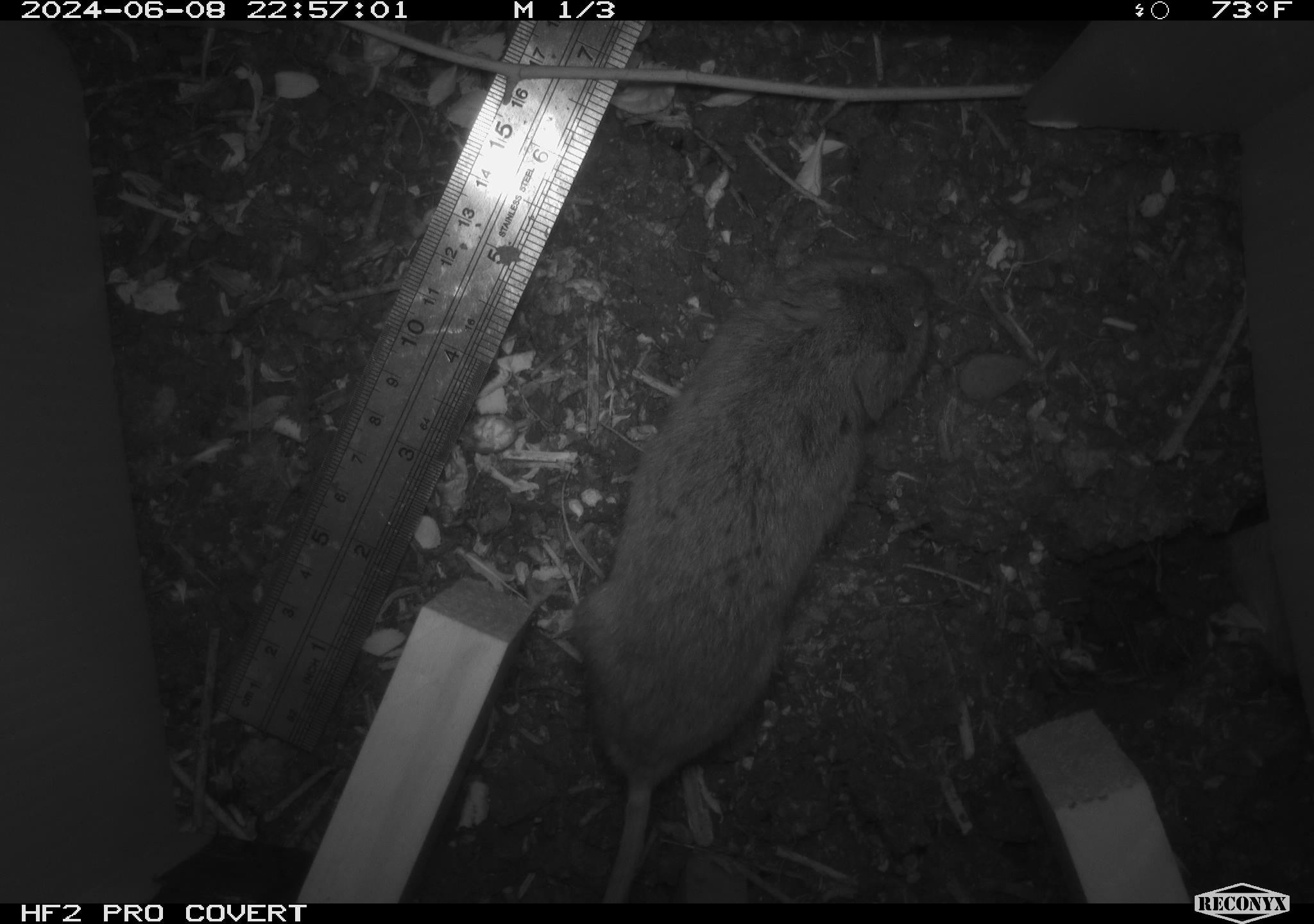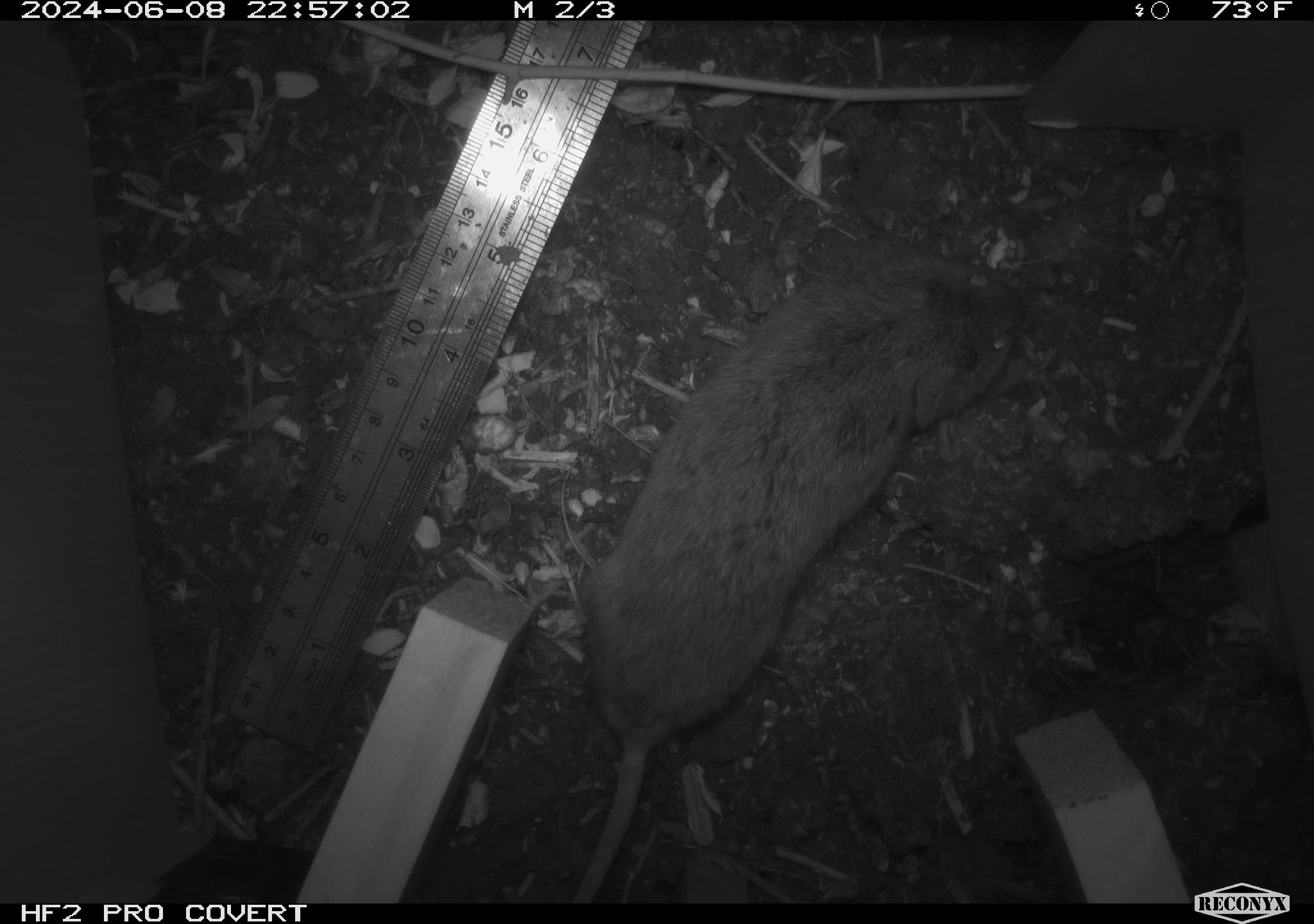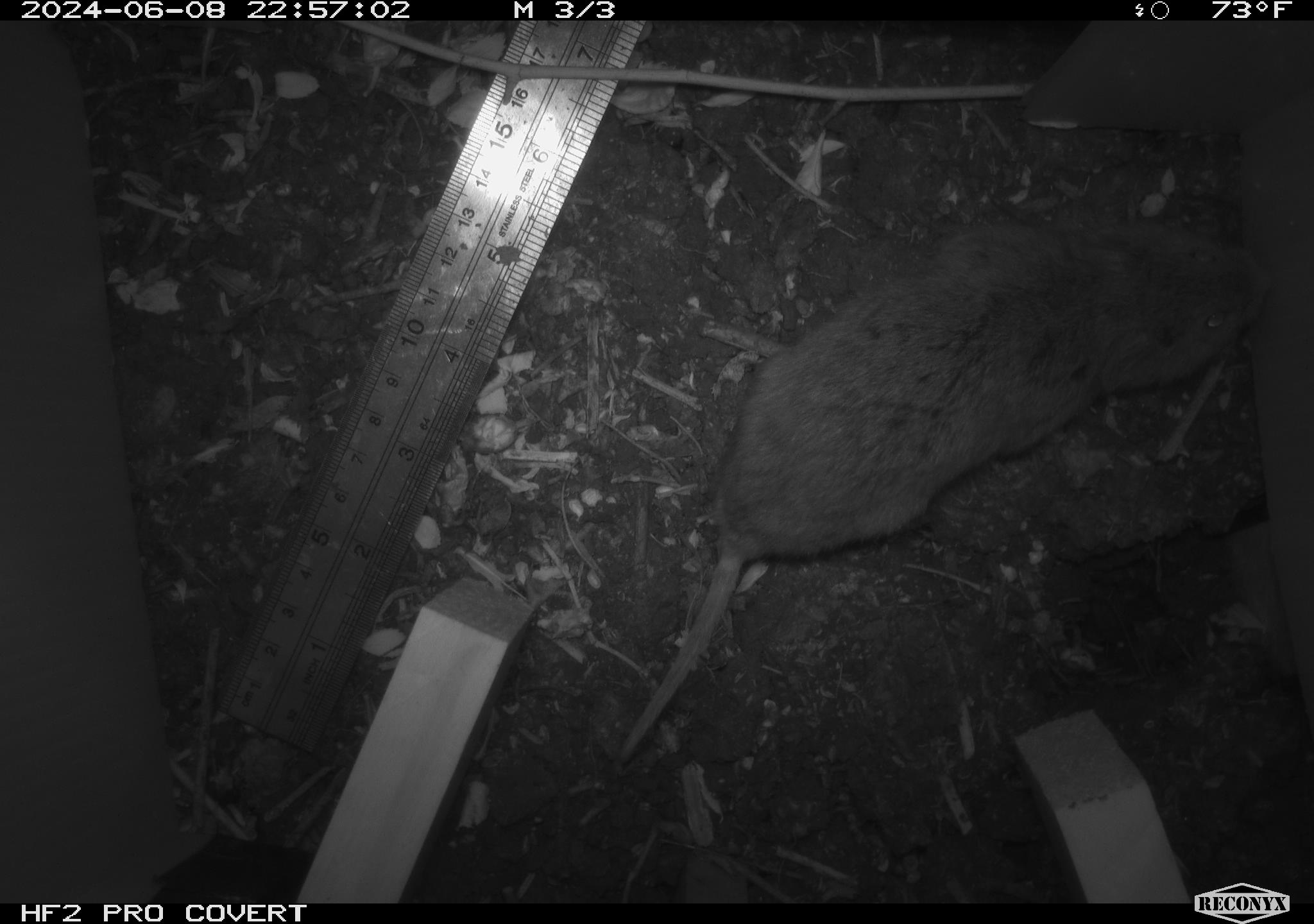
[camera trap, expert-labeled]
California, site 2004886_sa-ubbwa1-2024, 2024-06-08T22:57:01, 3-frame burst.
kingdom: Animalia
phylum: Chordata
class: Mammalia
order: Rodentia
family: Cricetidae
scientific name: Arvicolinae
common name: voles, lemmings, and muskrats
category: arvicolinae subfamily